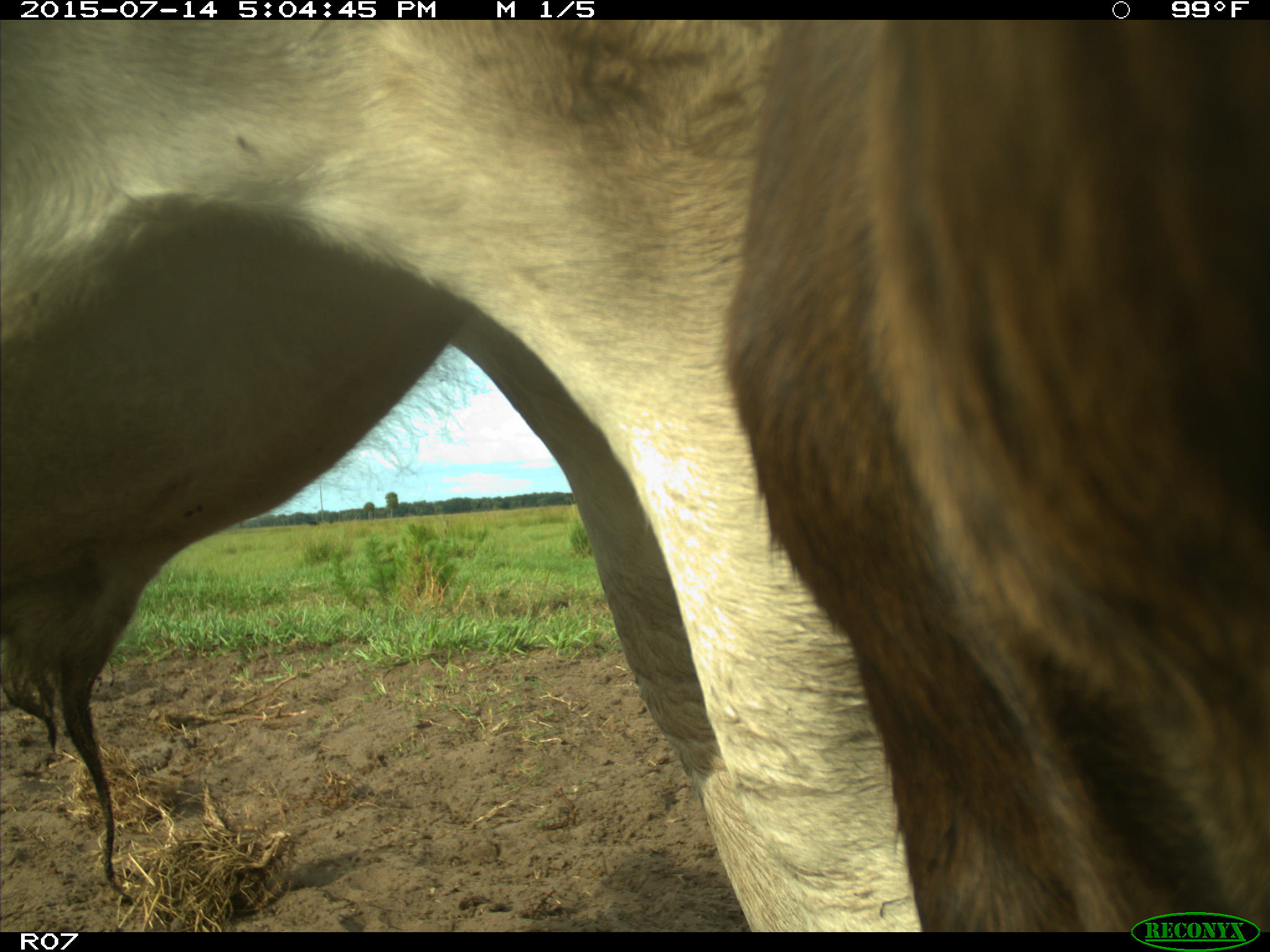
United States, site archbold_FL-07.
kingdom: Animalia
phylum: Chordata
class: Mammalia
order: Artiodactyla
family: Bovidae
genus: Bos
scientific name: Bos taurus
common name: domestic cow